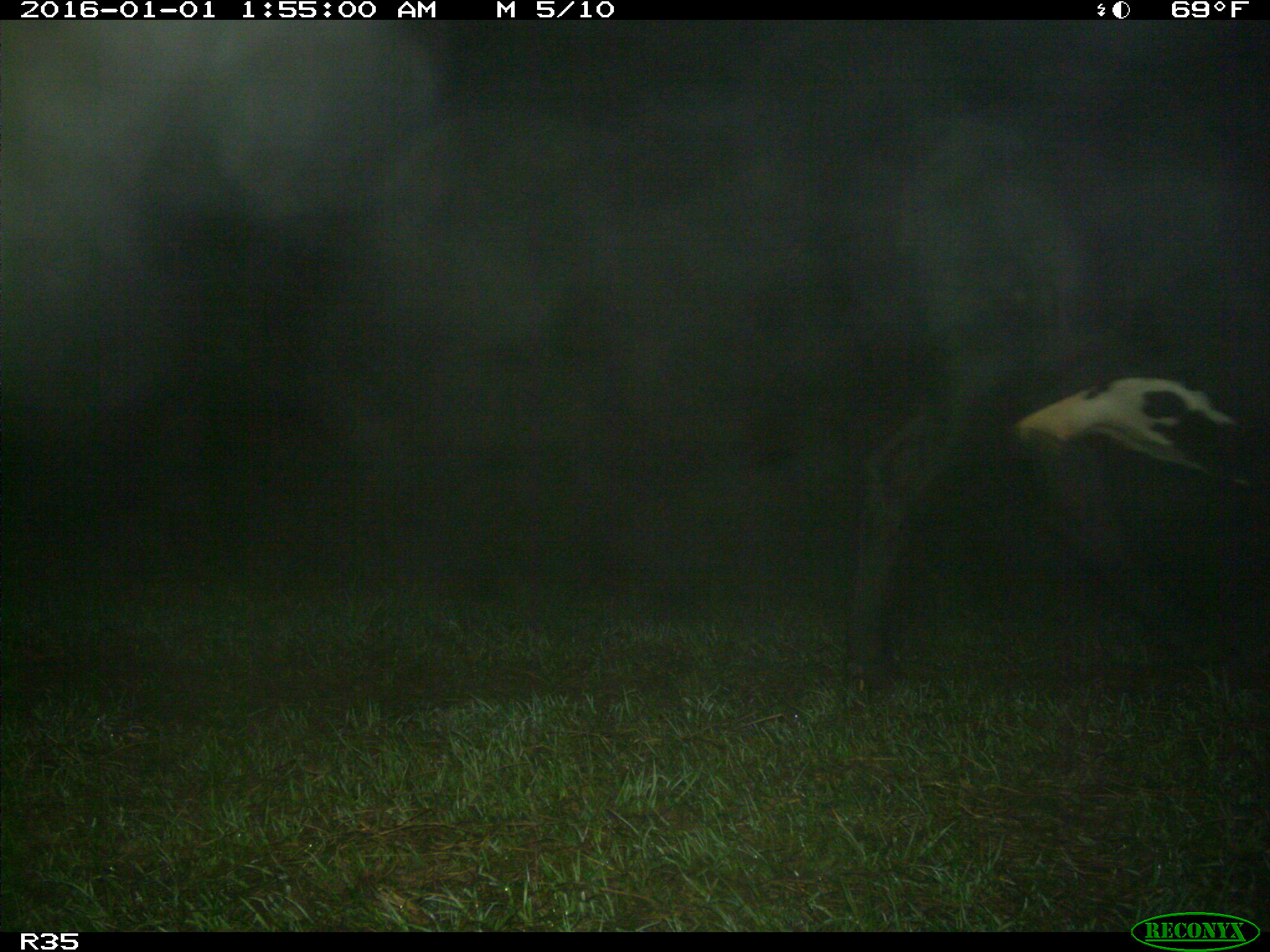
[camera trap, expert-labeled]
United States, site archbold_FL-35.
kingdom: Animalia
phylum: Chordata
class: Mammalia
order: Artiodactyla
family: Bovidae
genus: Bos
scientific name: Bos taurus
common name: domestic cow